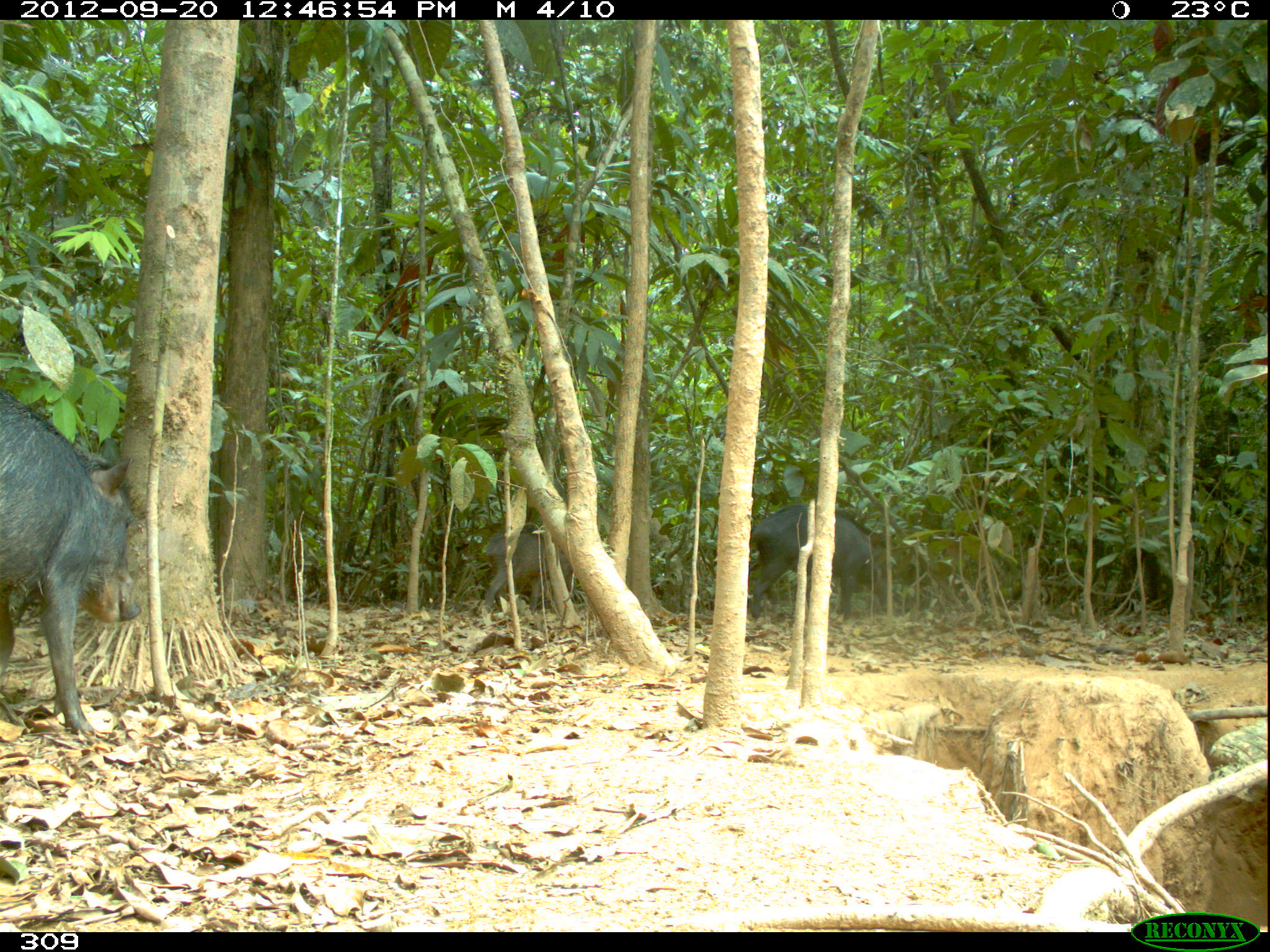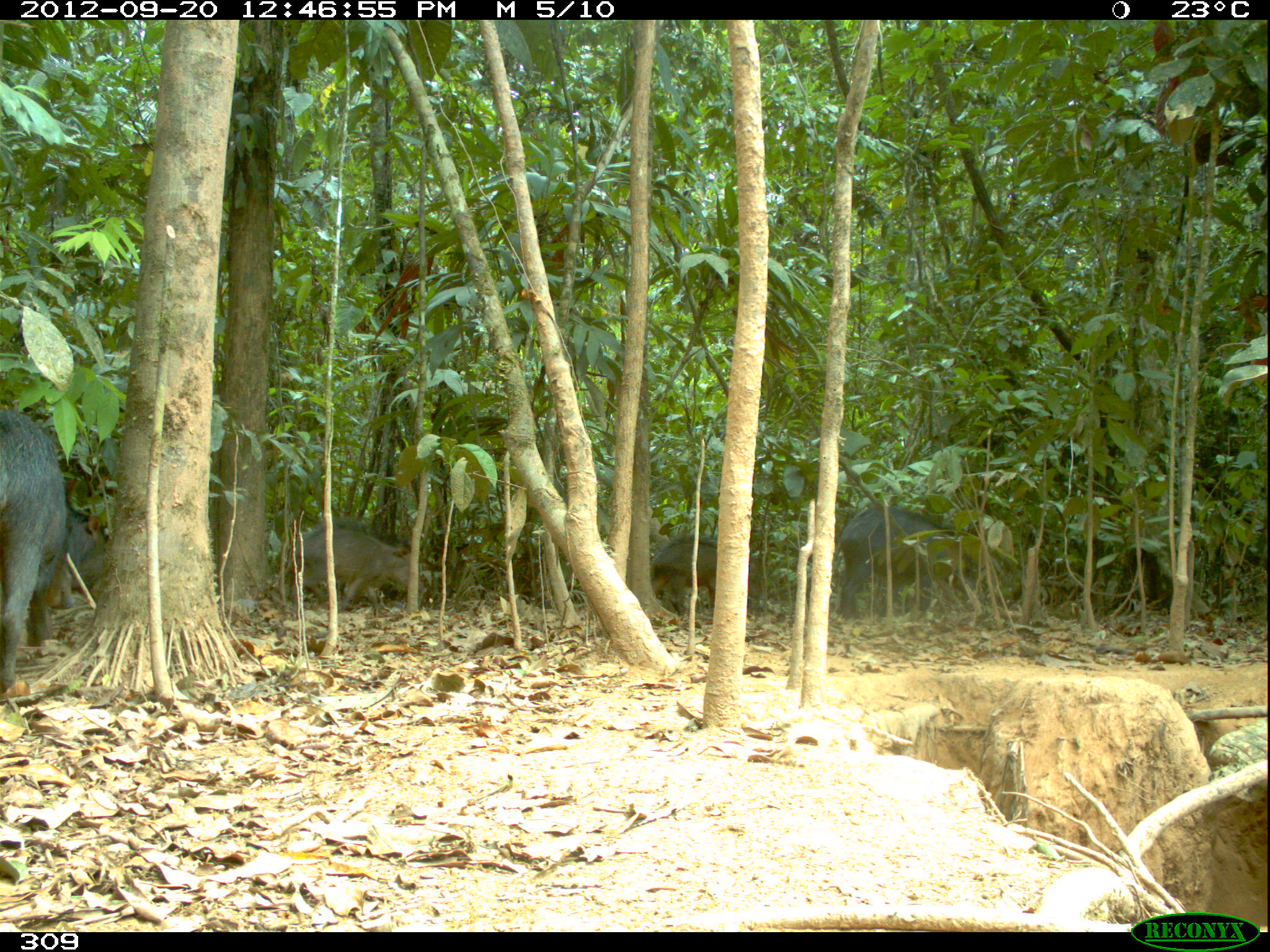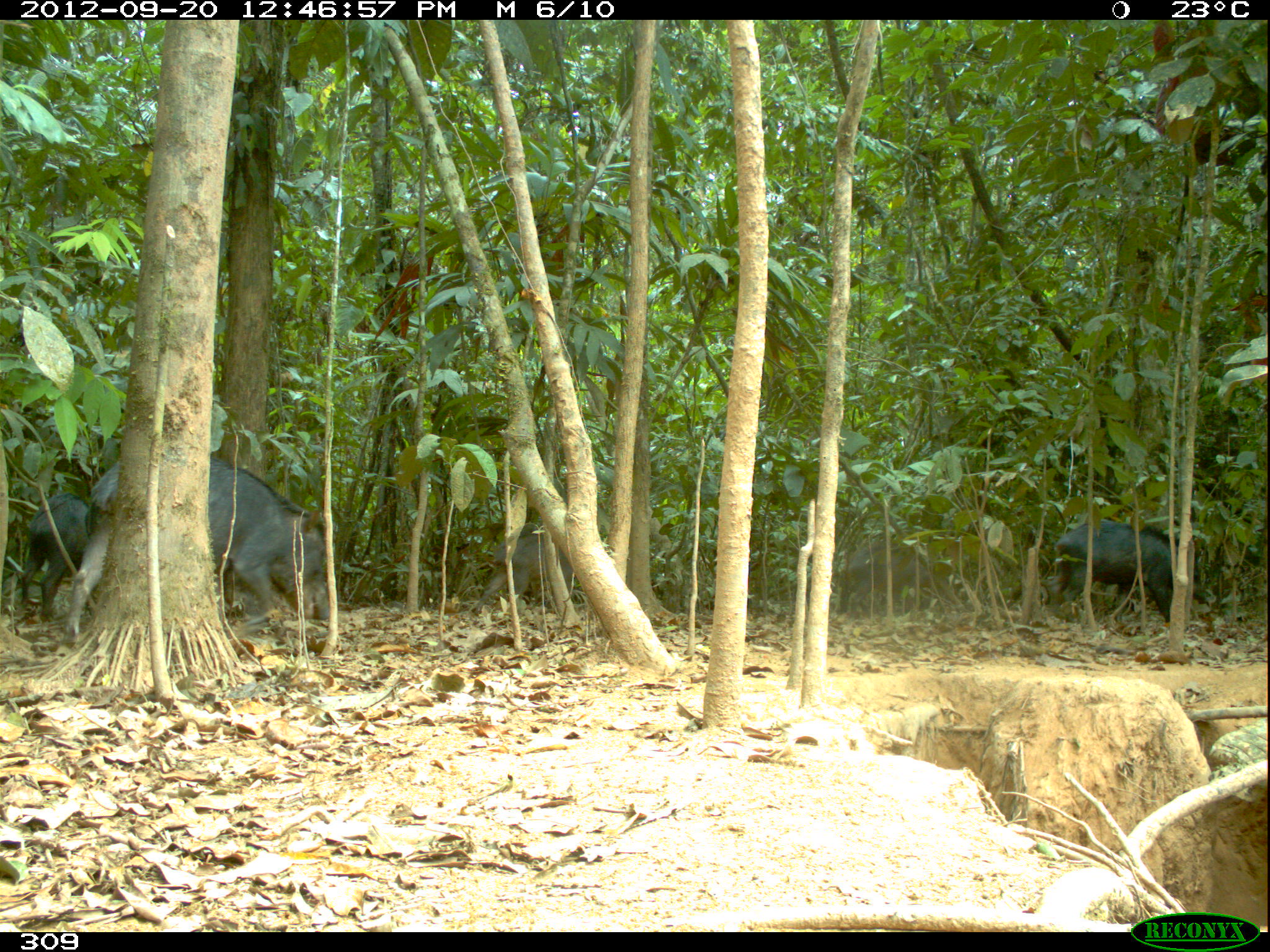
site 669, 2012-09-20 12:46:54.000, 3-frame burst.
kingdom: Animalia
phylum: Chordata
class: Mammalia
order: Artiodactyla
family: Tayassuidae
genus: Tayassu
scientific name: Tayassu pecari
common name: white-lipped peccary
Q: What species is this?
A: Tayassu pecari (white-lipped peccary).